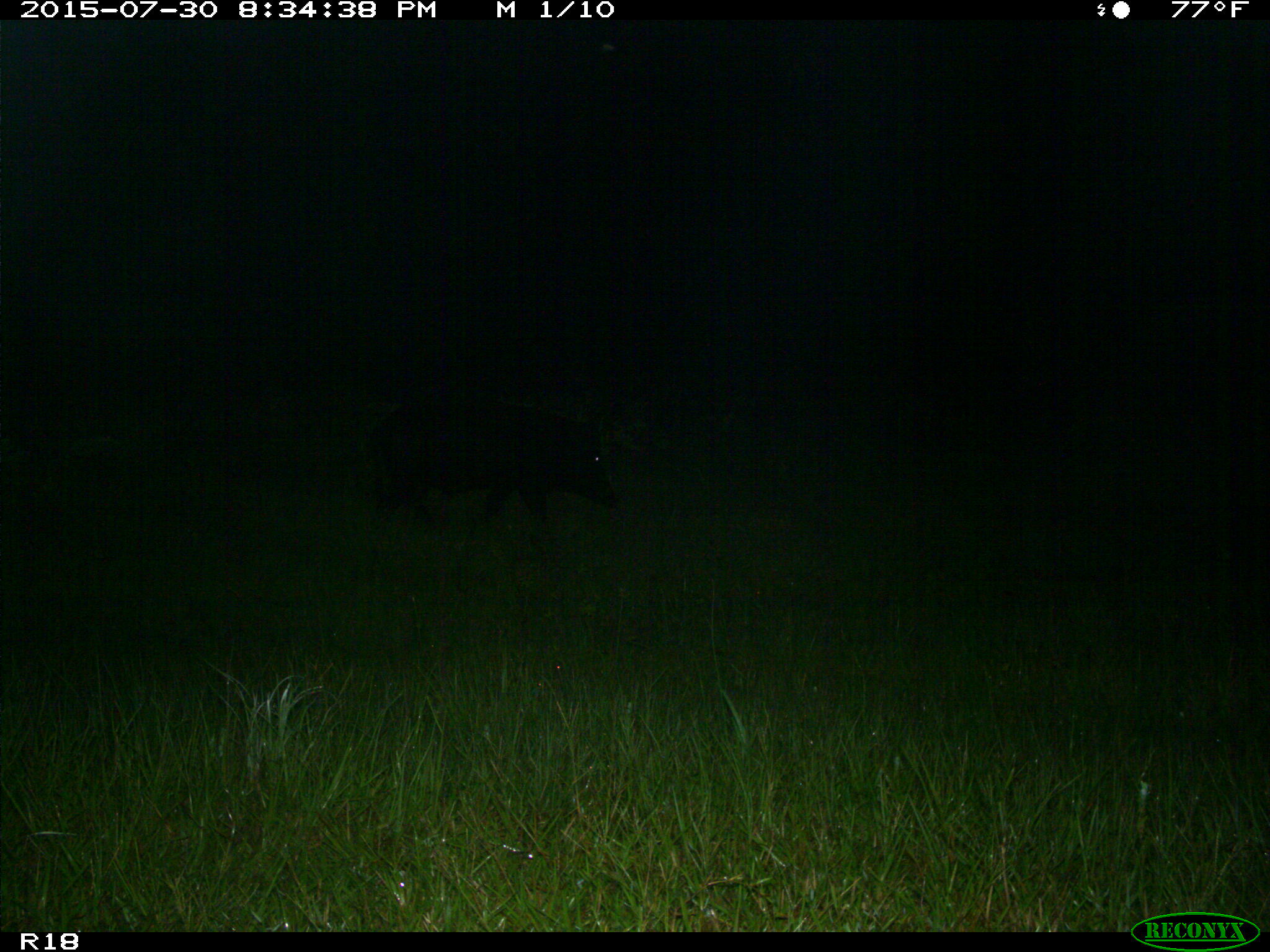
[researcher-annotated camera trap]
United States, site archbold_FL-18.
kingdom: Animalia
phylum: Chordata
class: Mammalia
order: Artiodactyla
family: Suidae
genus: Sus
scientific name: Sus scrofa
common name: wild boar